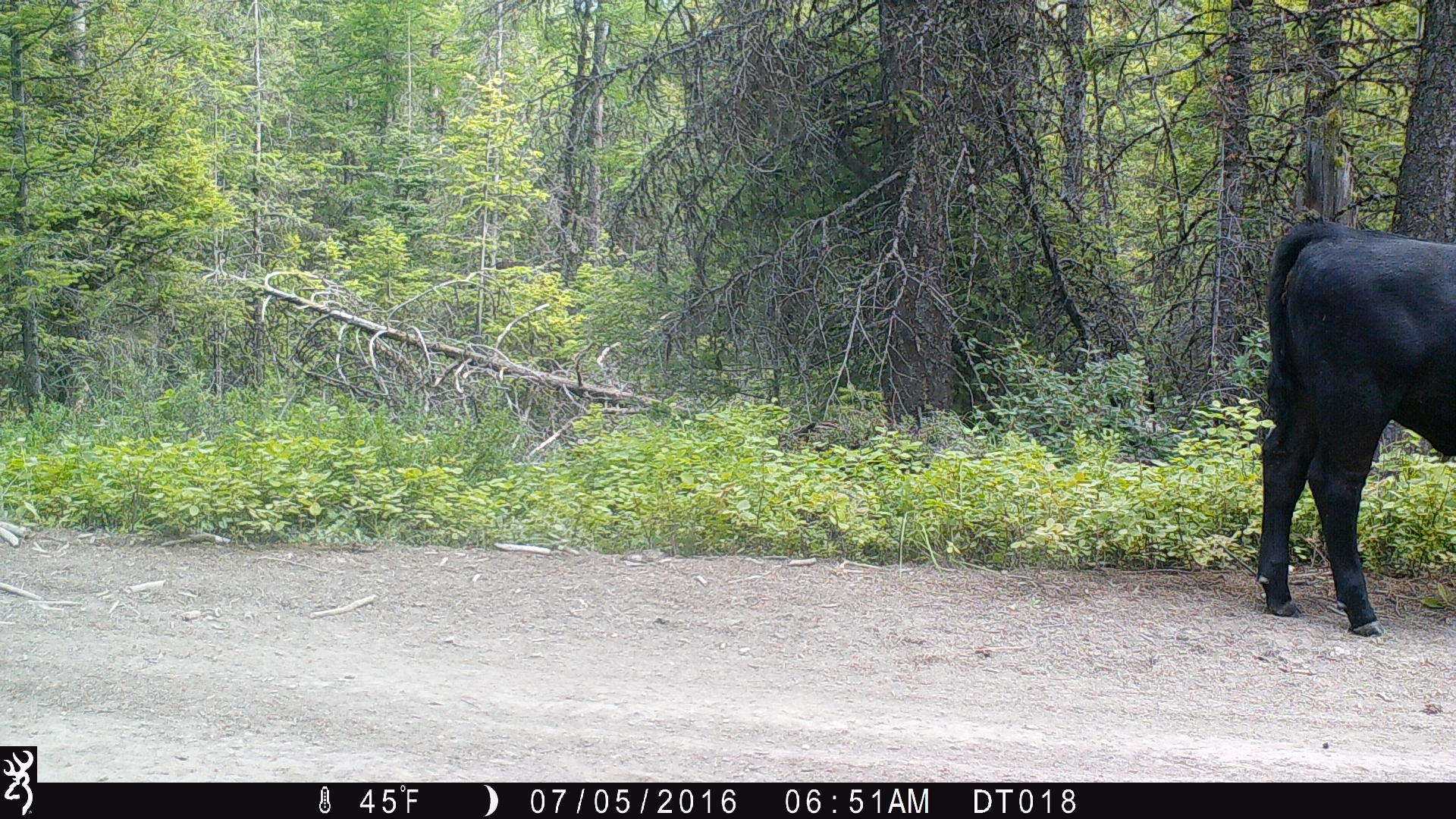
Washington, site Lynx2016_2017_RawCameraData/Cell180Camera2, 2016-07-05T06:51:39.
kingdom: Animalia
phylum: Chordata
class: Mammalia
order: Artiodactyla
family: Bovidae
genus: Bos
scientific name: Bos taurus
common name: domestic cattle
Domestic cattle (Bos taurus). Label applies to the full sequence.